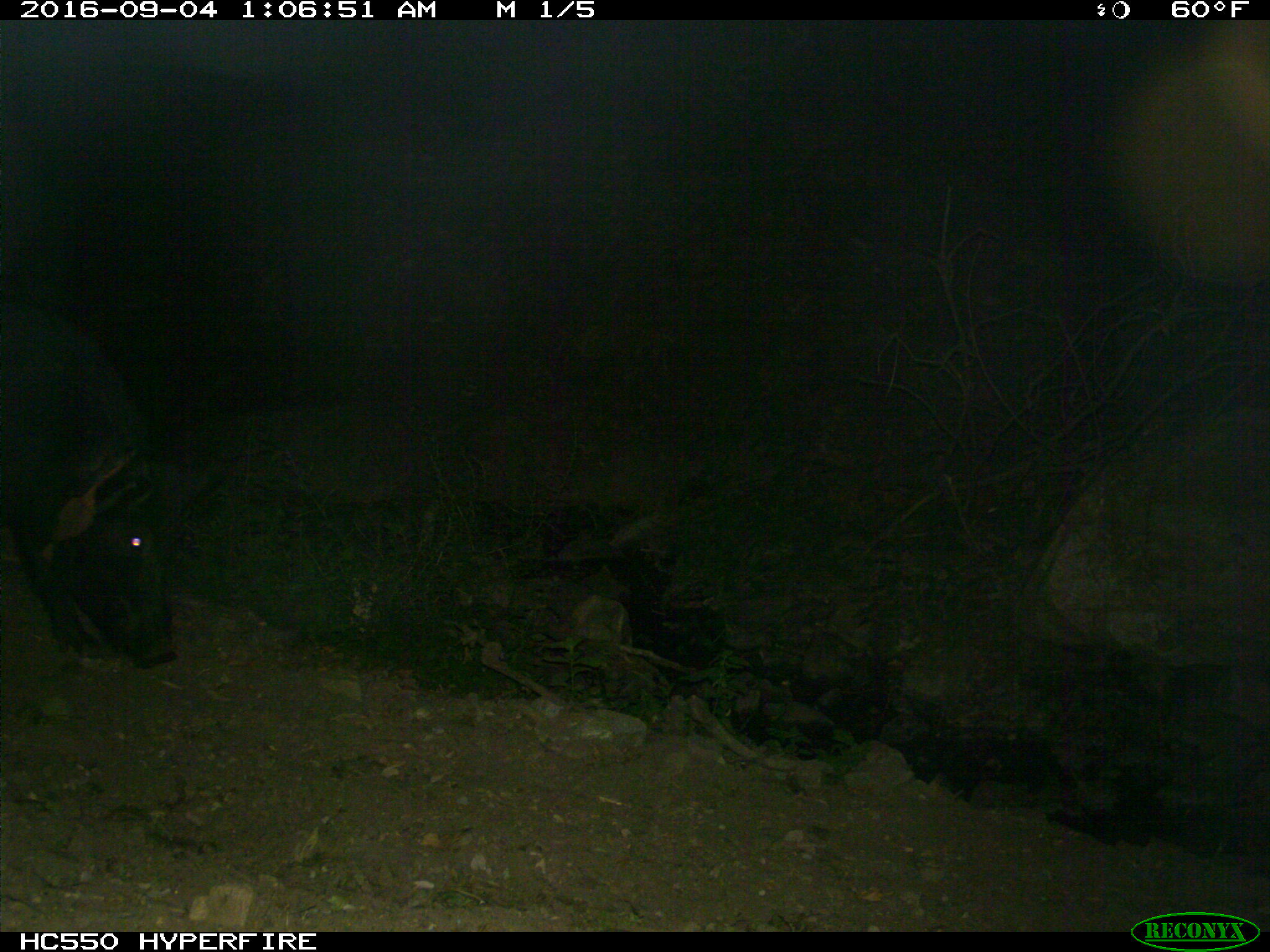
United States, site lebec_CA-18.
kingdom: Animalia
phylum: Chordata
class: Mammalia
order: Artiodactyla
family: Suidae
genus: Sus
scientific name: Sus scrofa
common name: wild boar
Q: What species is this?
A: Sus scrofa (wild boar).